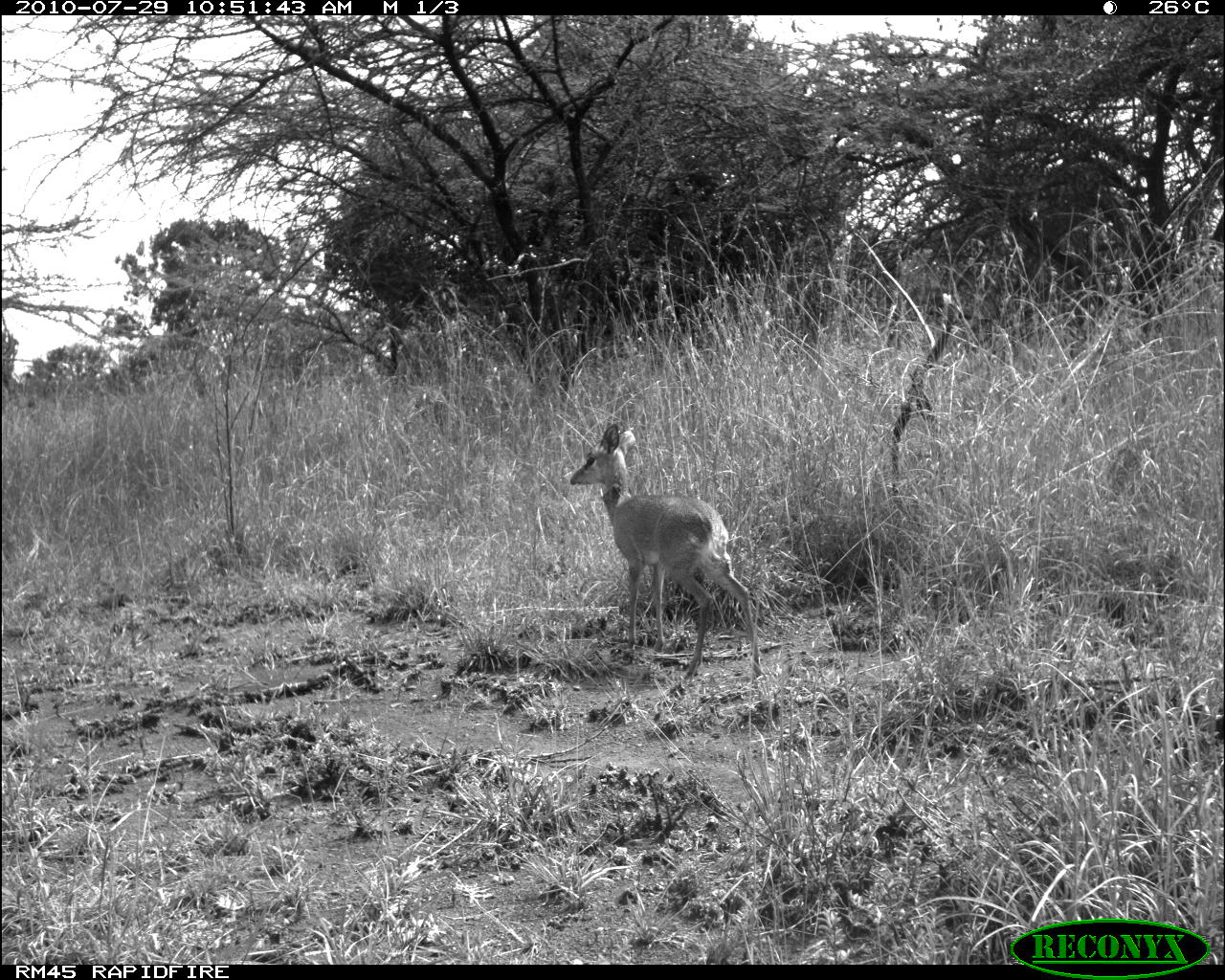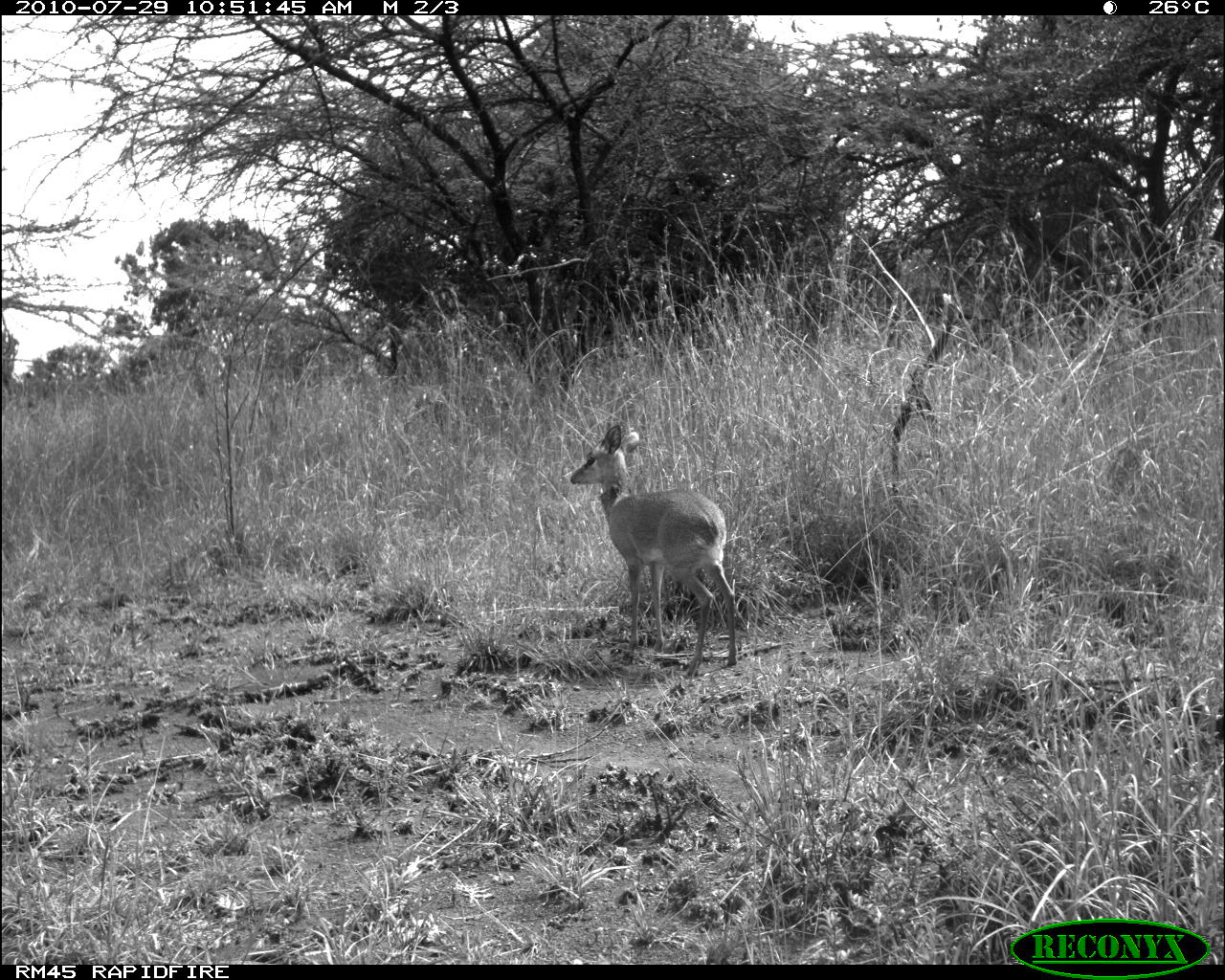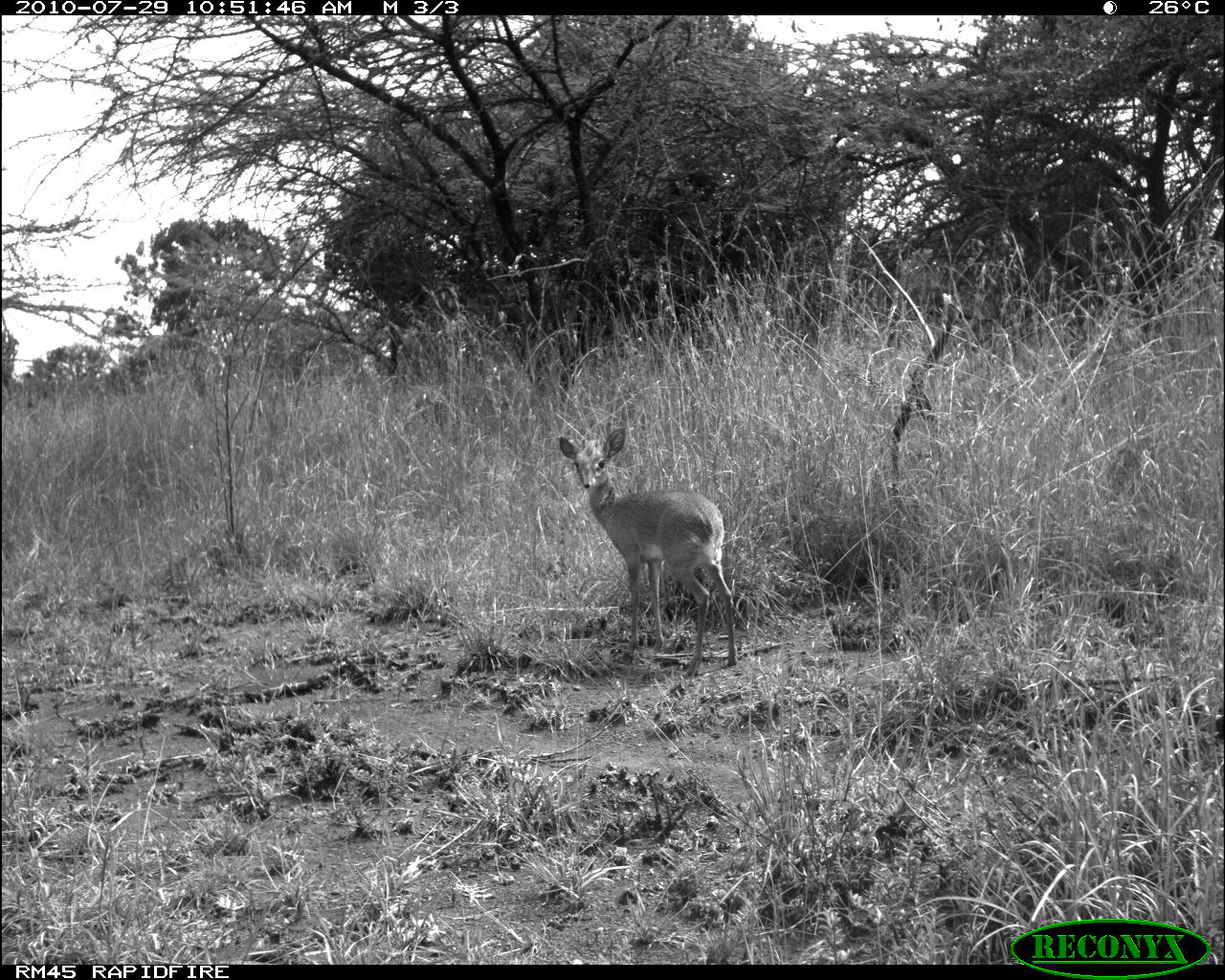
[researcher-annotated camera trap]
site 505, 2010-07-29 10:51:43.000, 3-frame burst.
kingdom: Animalia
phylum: Chordata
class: Mammalia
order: Artiodactyla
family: Bovidae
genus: Madoqua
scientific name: Madoqua guentheri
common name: günther's dik-dik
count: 1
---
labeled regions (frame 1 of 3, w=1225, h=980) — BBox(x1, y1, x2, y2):
madoqua guentheri: BBox(569, 424, 761, 679)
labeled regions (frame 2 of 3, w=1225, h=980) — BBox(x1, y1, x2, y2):
madoqua guentheri: BBox(569, 424, 736, 679)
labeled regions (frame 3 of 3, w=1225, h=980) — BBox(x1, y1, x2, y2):
madoqua guentheri: BBox(559, 426, 738, 675)